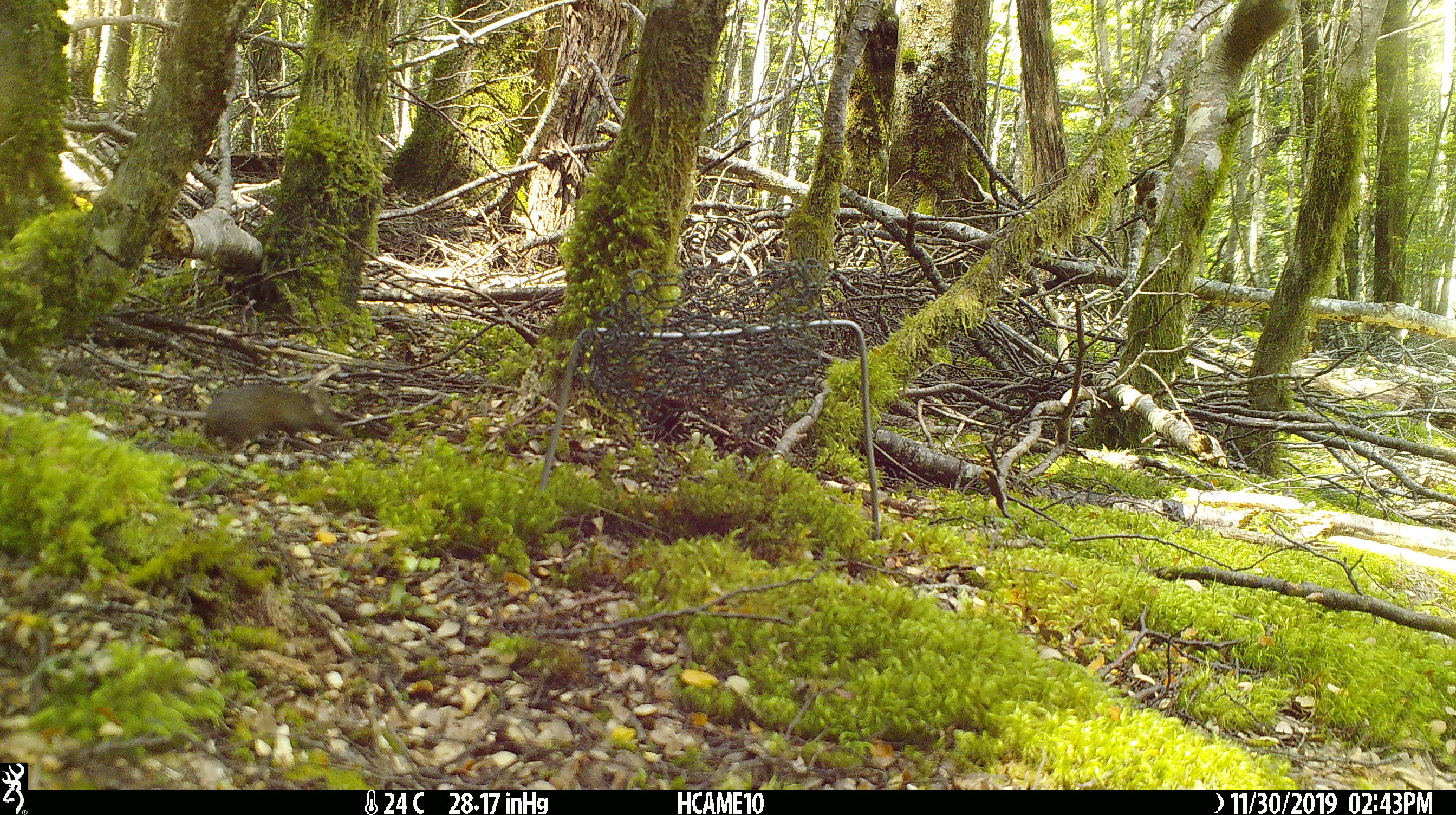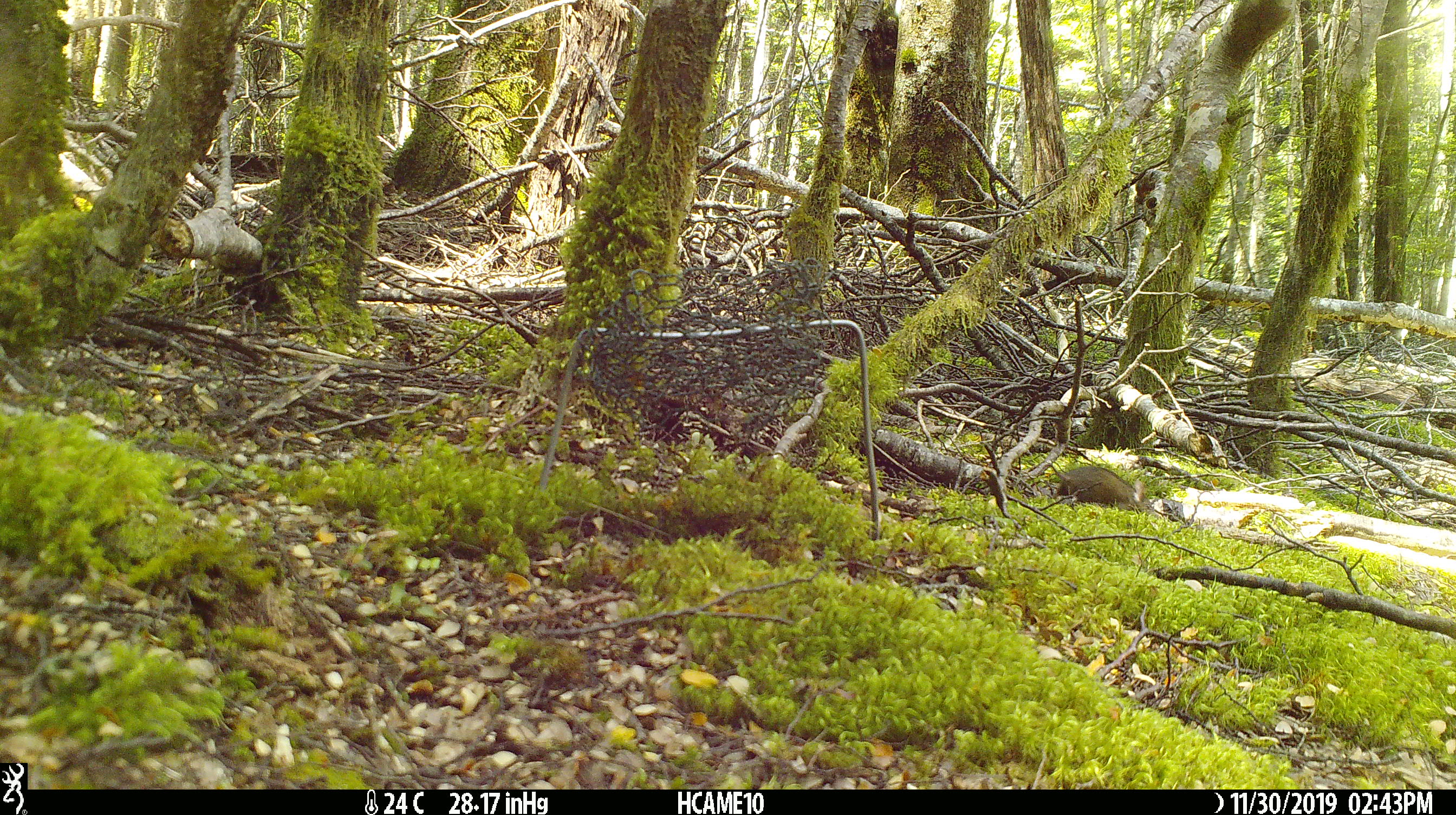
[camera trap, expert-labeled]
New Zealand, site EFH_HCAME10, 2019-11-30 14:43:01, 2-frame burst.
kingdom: Animalia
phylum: Chordata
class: Mammalia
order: Rodentia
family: Muridae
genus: Mus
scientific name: Mus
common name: mouse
Mouse (Mus).